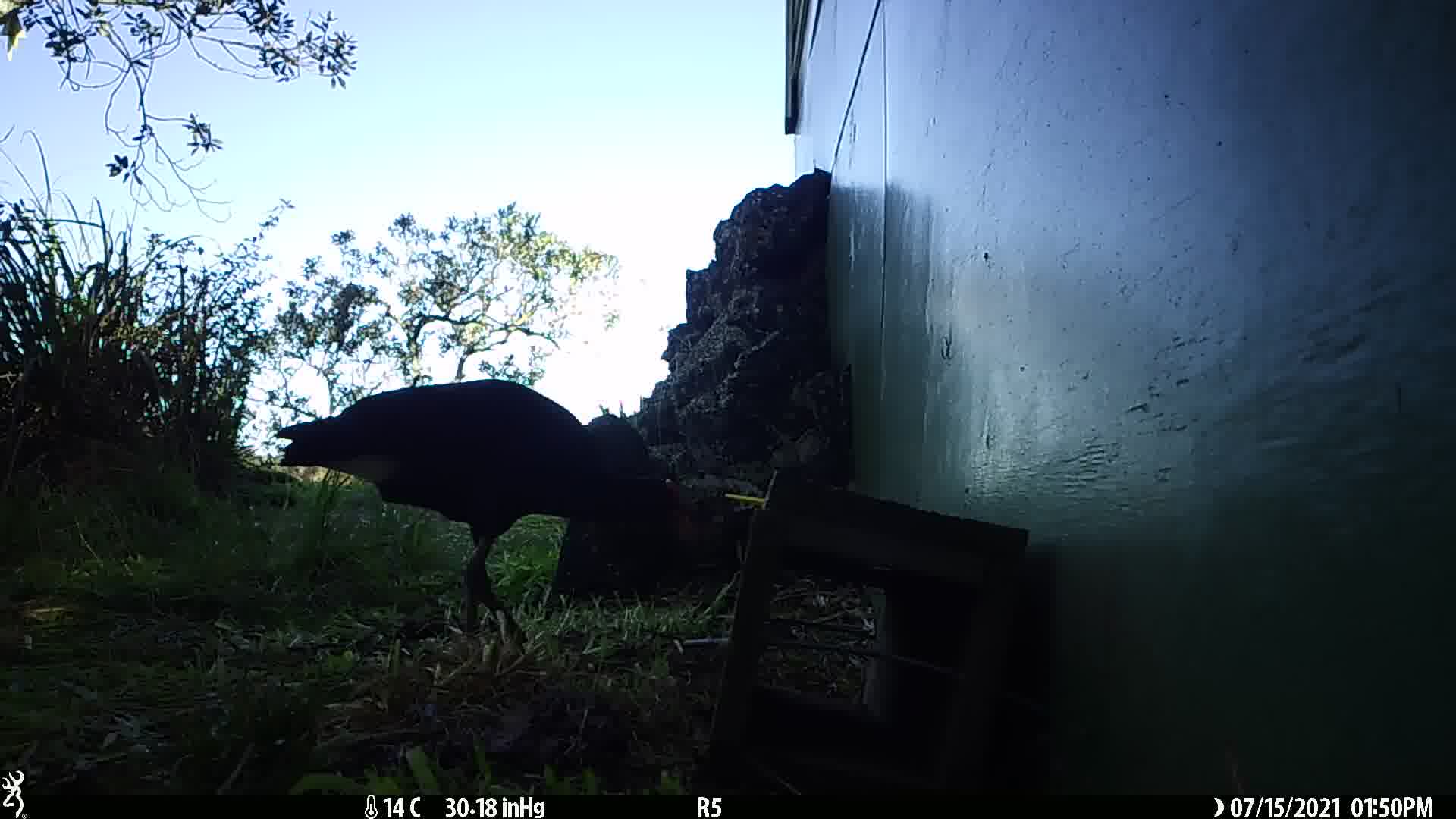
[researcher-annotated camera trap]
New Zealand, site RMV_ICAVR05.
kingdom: Animalia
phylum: Chordata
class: Aves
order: Gruiformes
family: Rallidae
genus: Porphyrio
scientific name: Porphyrio melanotus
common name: australasian swamphen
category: pukeko